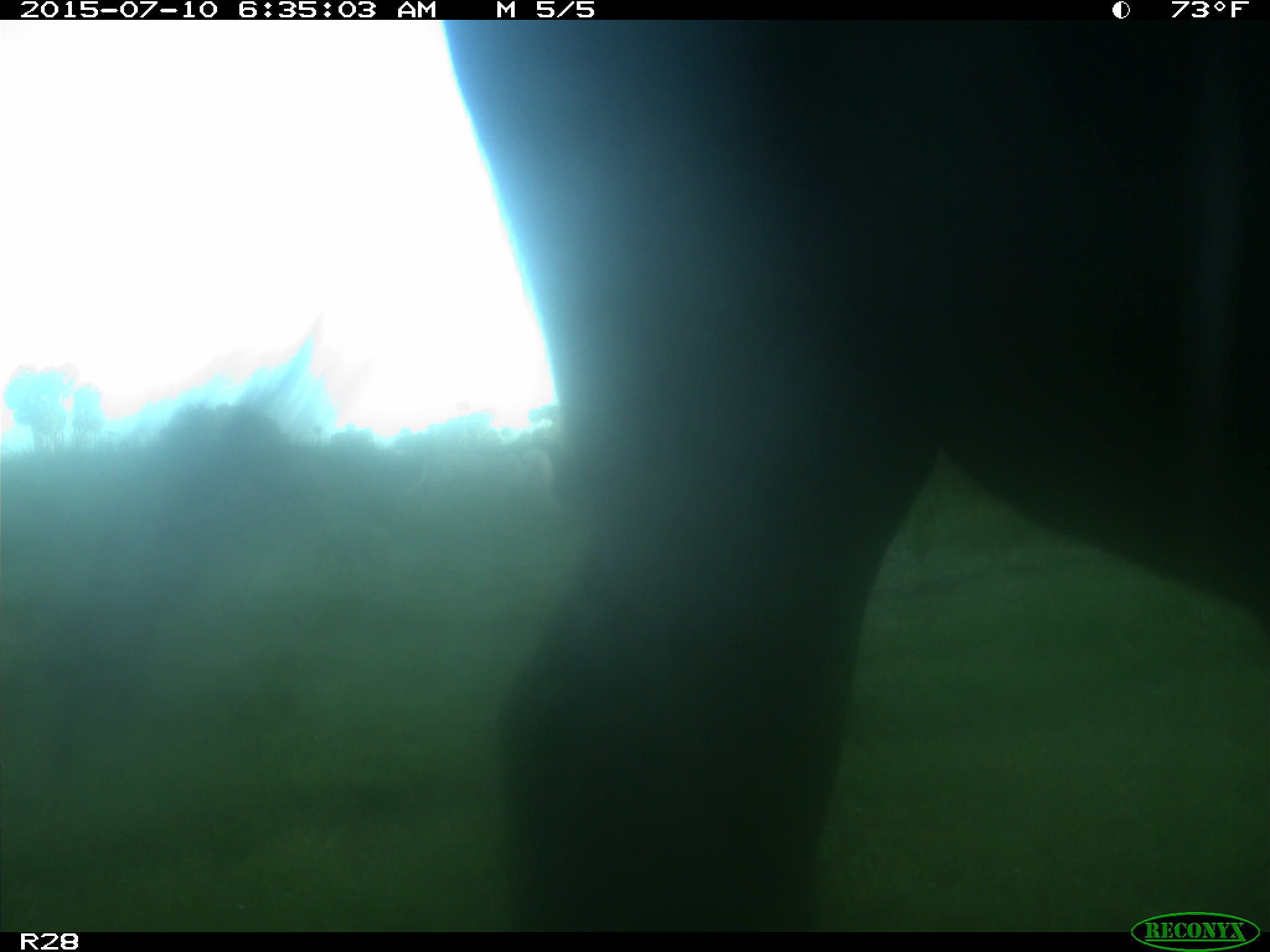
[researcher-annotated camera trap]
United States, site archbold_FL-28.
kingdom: Animalia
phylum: Chordata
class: Mammalia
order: Artiodactyla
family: Bovidae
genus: Bos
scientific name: Bos taurus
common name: domestic cow